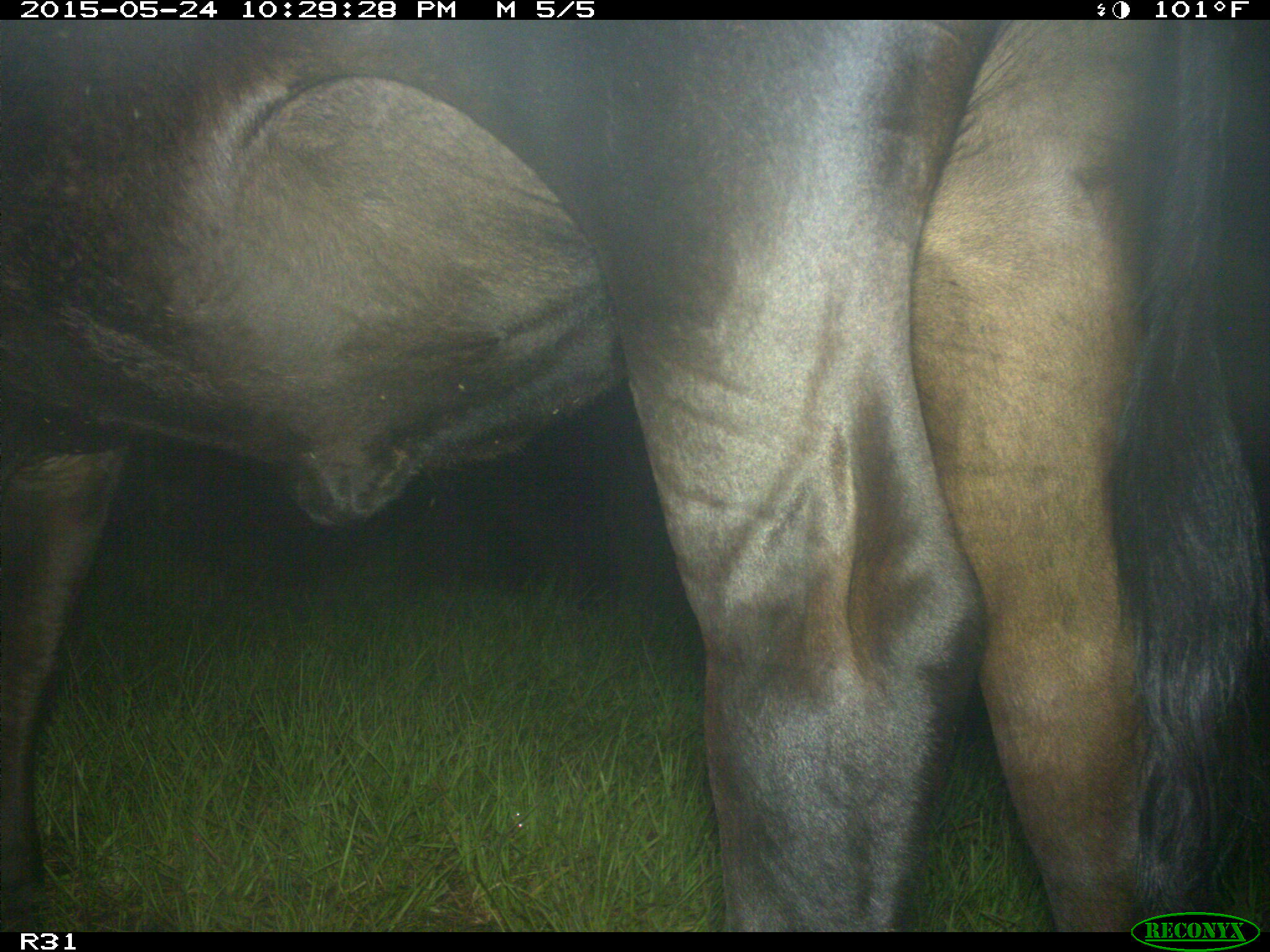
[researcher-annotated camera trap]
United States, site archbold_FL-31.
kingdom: Animalia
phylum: Chordata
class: Mammalia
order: Artiodactyla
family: Bovidae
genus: Bos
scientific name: Bos taurus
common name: domestic cow